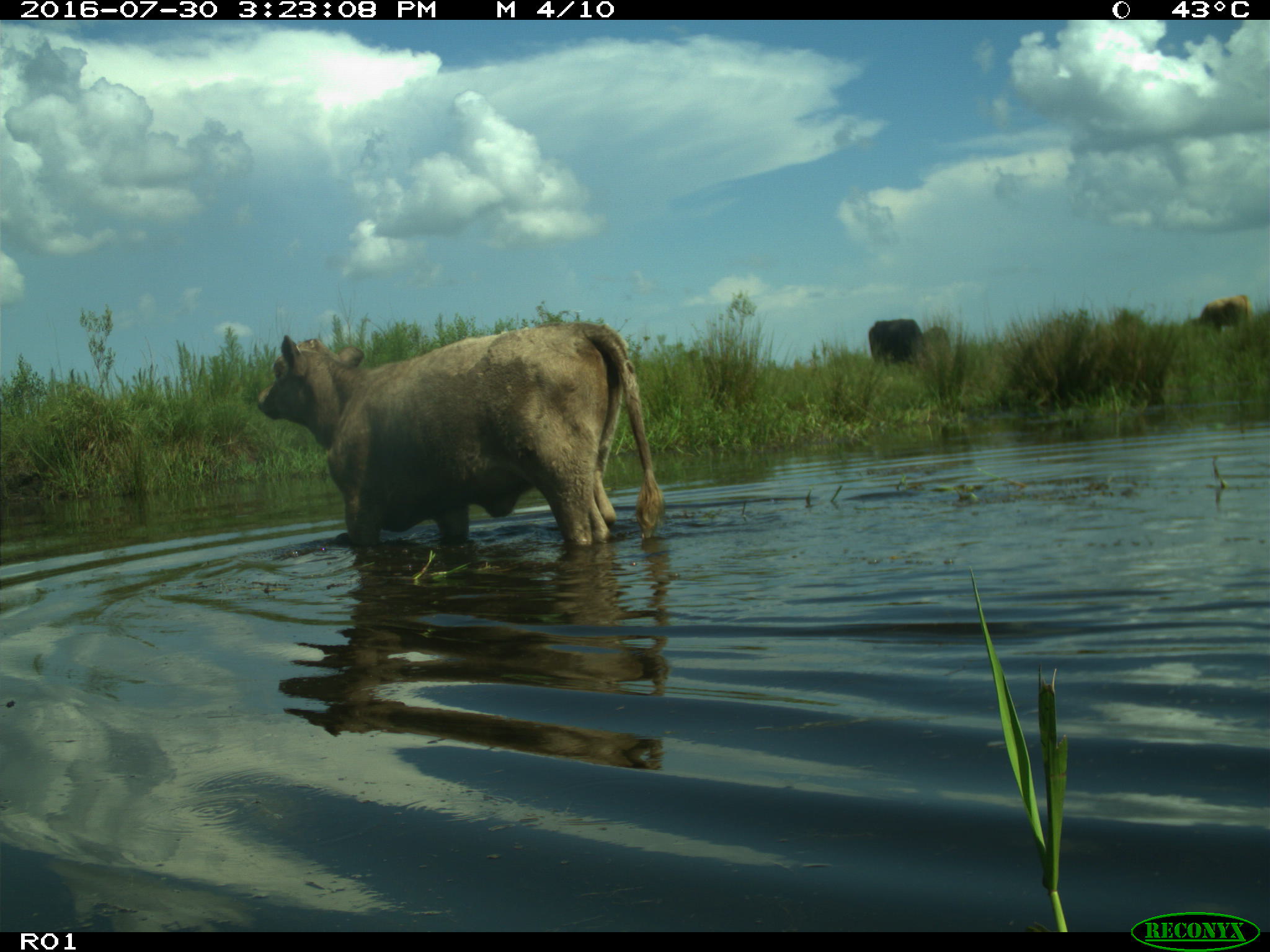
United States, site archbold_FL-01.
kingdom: Animalia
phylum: Chordata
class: Mammalia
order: Artiodactyla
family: Bovidae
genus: Bos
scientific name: Bos taurus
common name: domestic cow